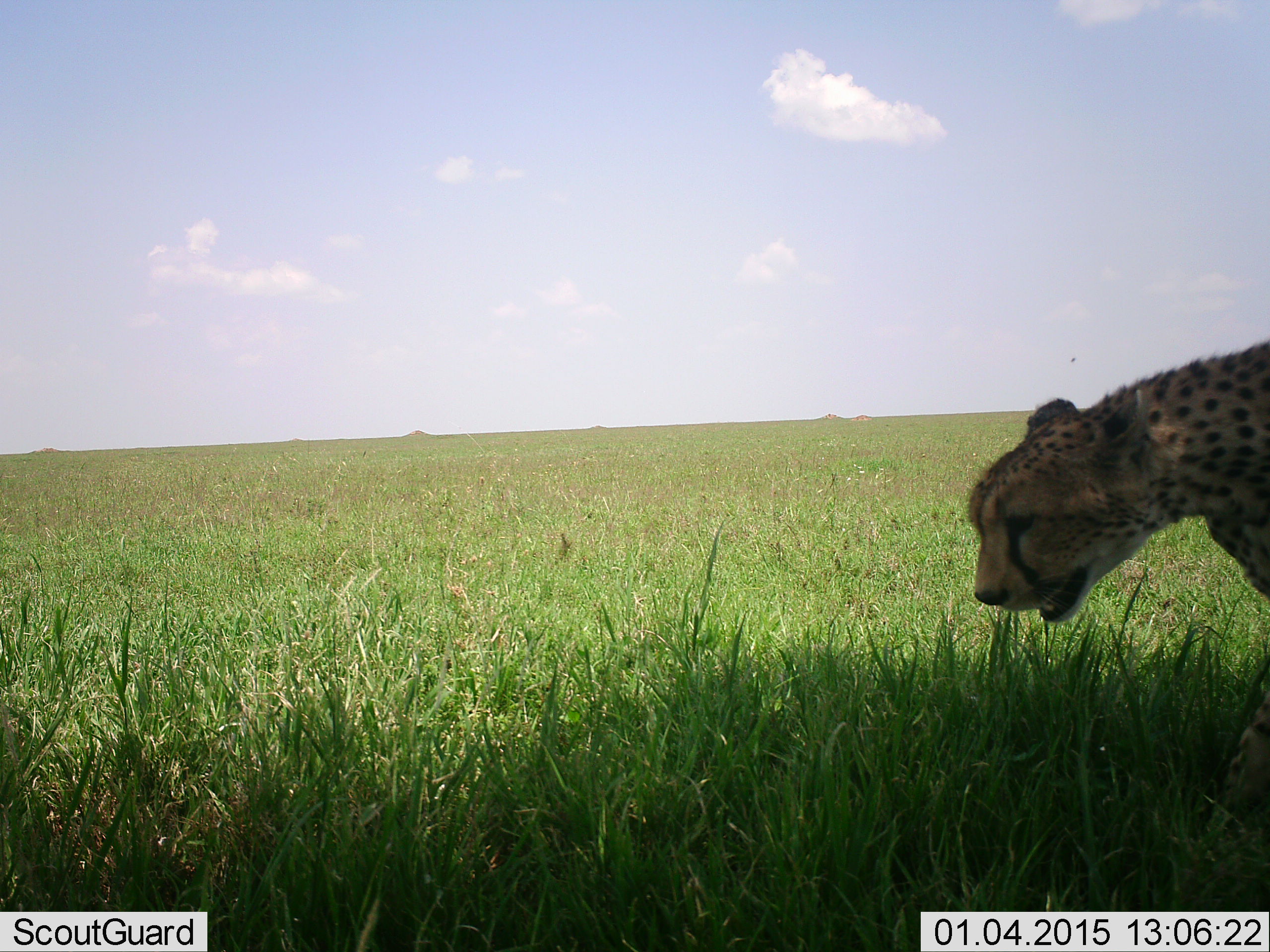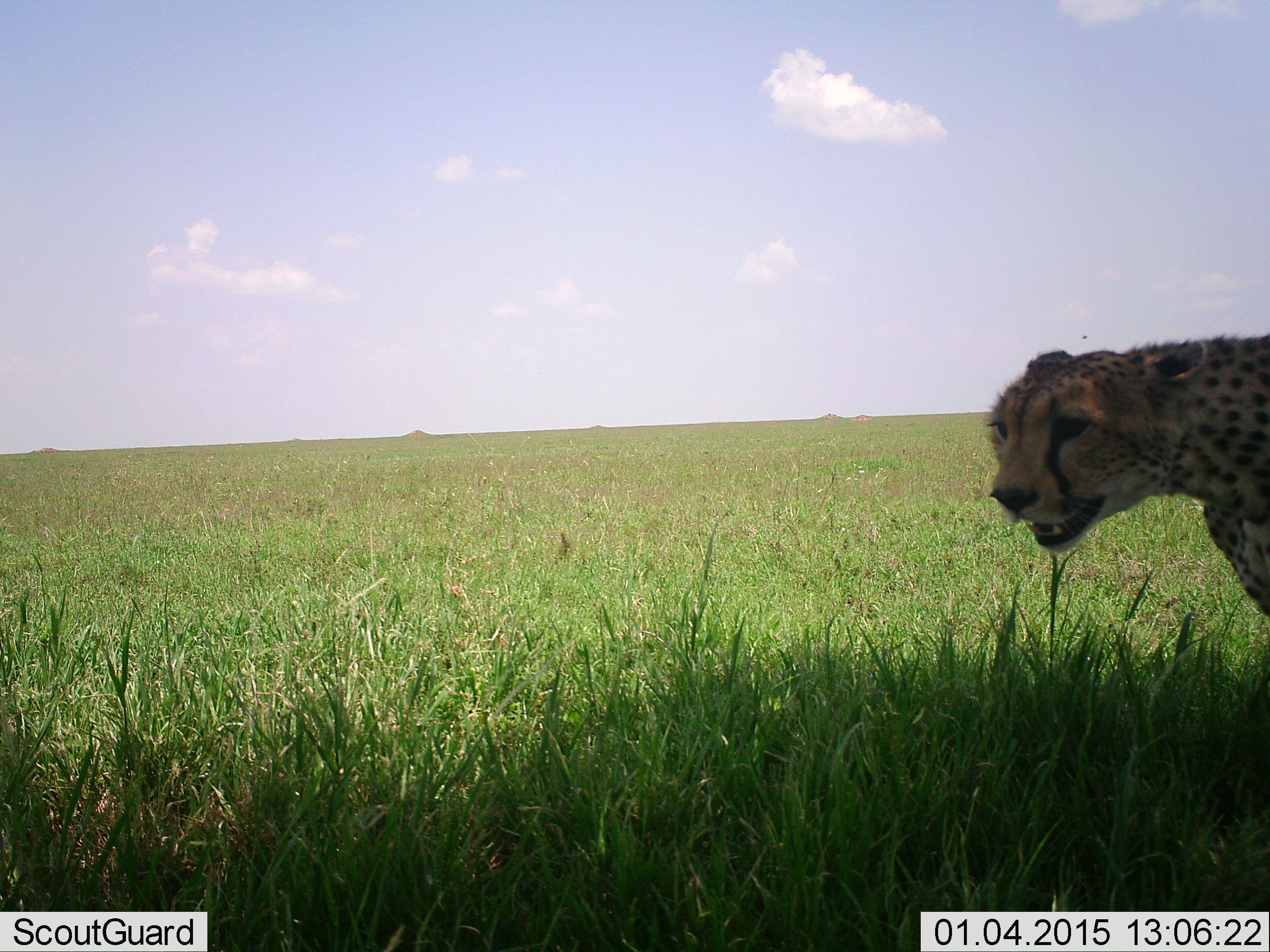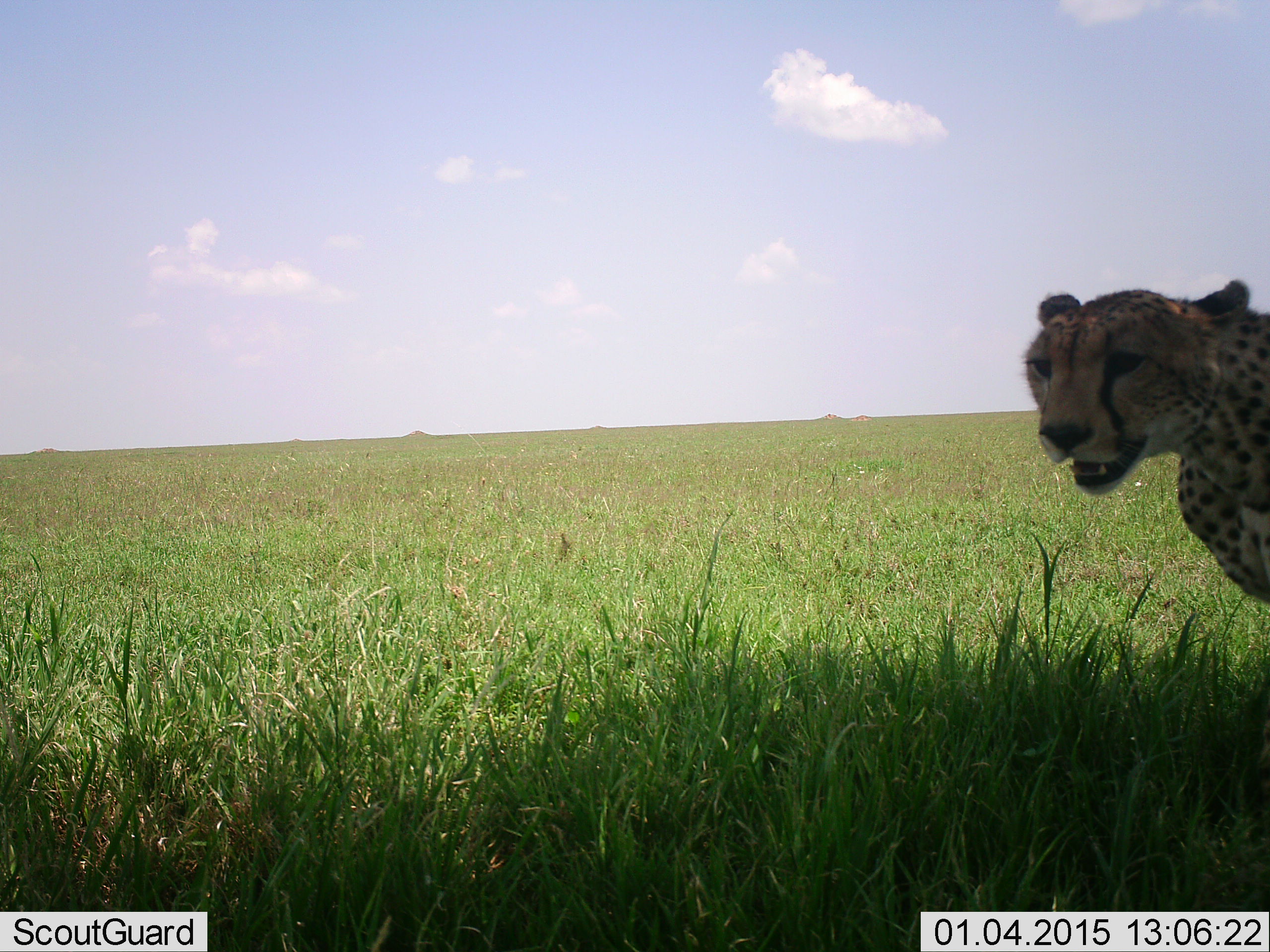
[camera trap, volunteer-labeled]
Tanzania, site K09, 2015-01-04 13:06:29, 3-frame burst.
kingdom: Animalia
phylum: Chordata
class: Mammalia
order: Carnivora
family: Felidae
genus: Acinonyx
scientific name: Acinonyx jubatus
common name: cheetah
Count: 1.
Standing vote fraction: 80%.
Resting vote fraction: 0%.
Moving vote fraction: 20%.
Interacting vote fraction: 0%.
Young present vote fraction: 0%.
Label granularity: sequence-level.